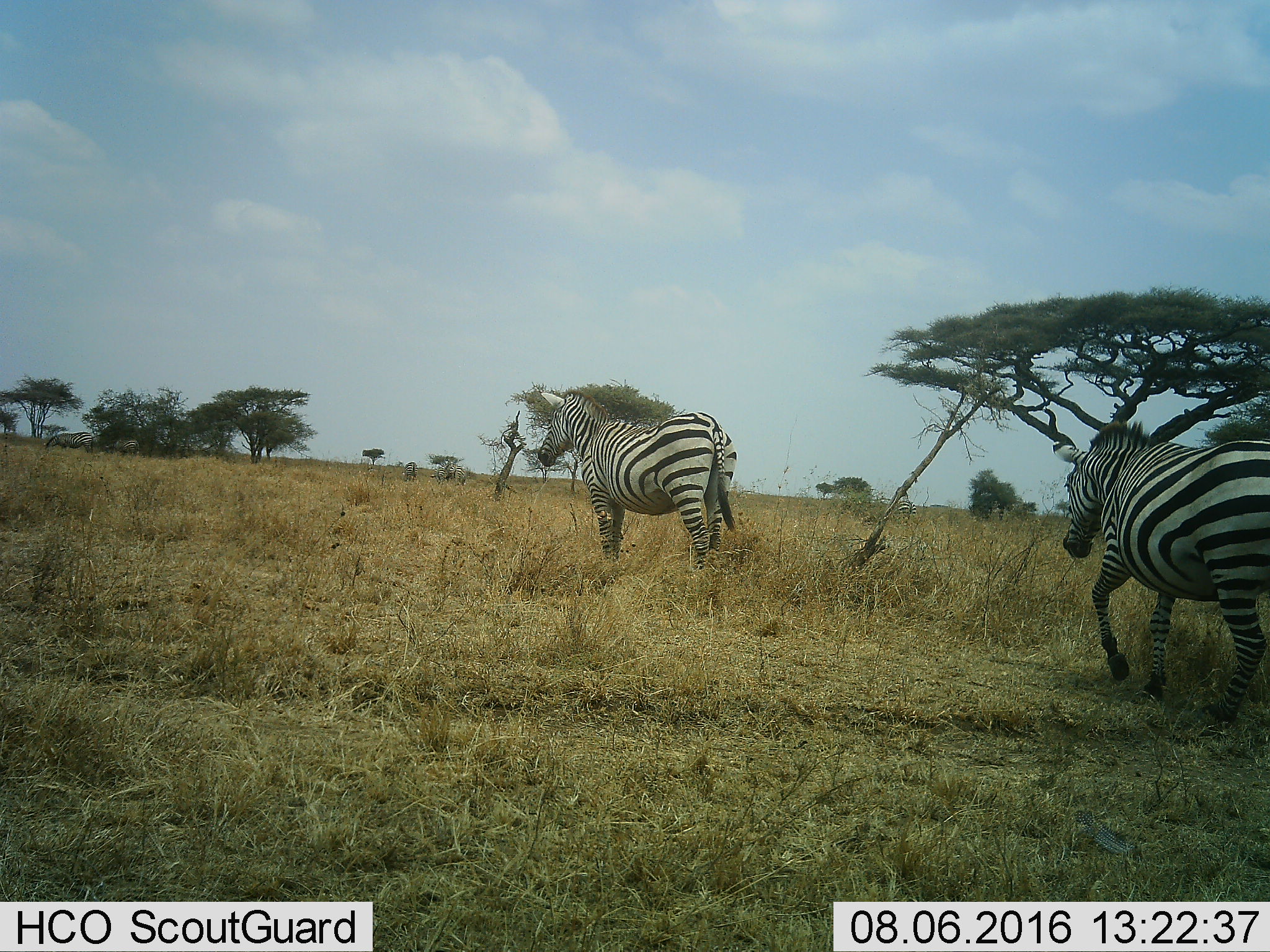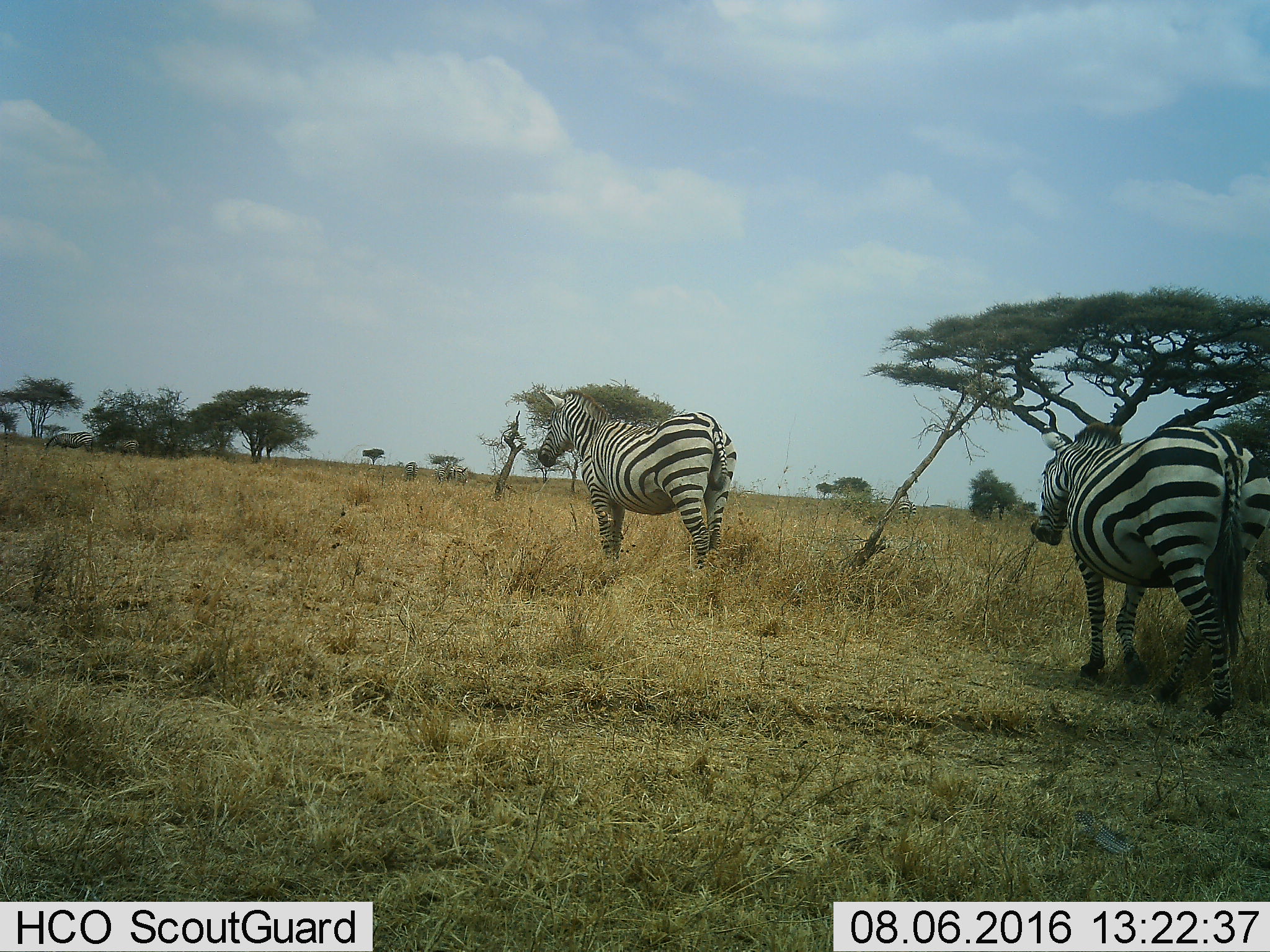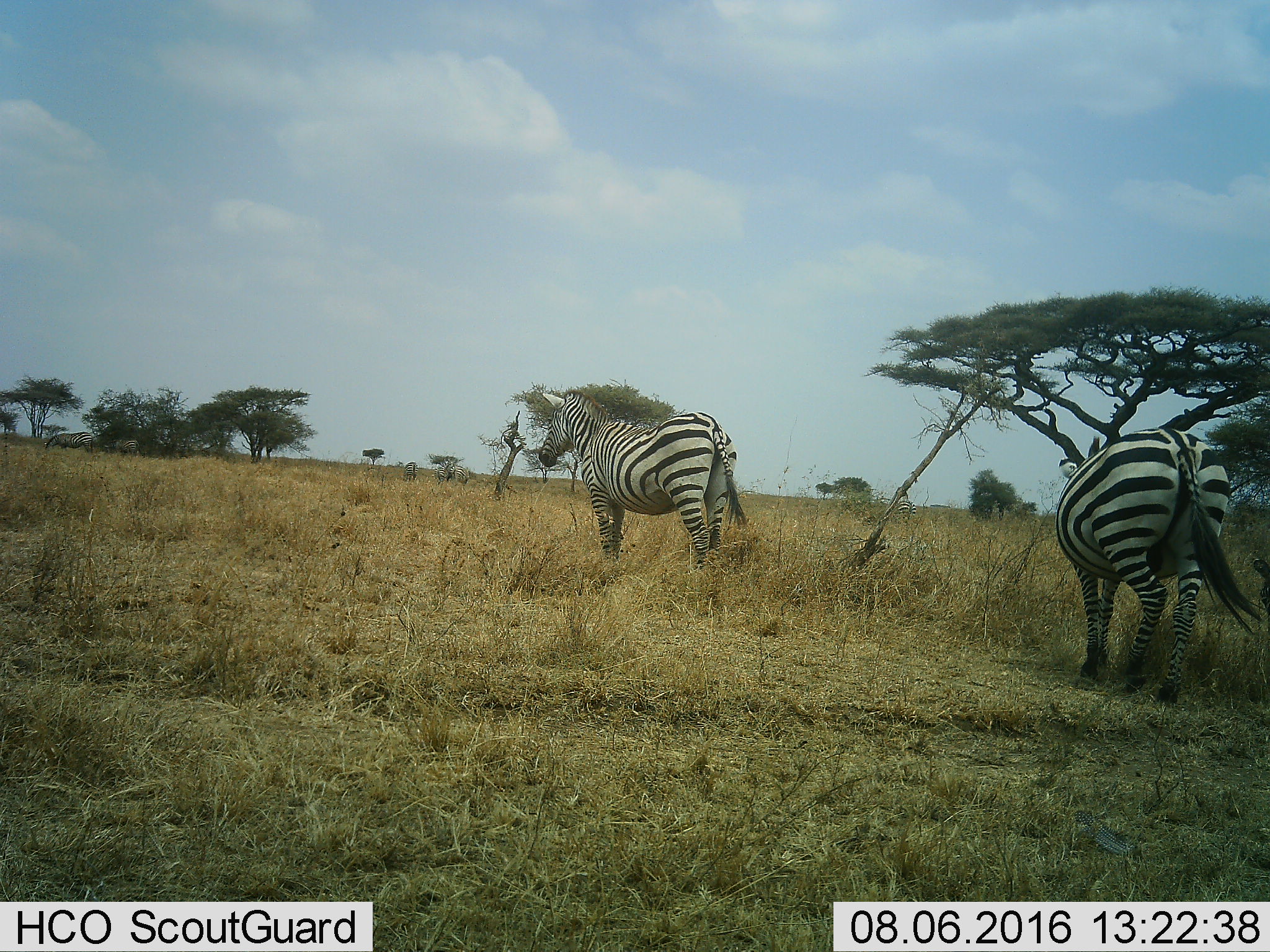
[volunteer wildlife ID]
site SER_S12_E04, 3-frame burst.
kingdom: Animalia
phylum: Chordata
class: Mammalia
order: Perissodactyla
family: Equidae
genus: Equus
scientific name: Equus quagga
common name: plains zebra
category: zebraplains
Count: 2.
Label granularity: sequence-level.